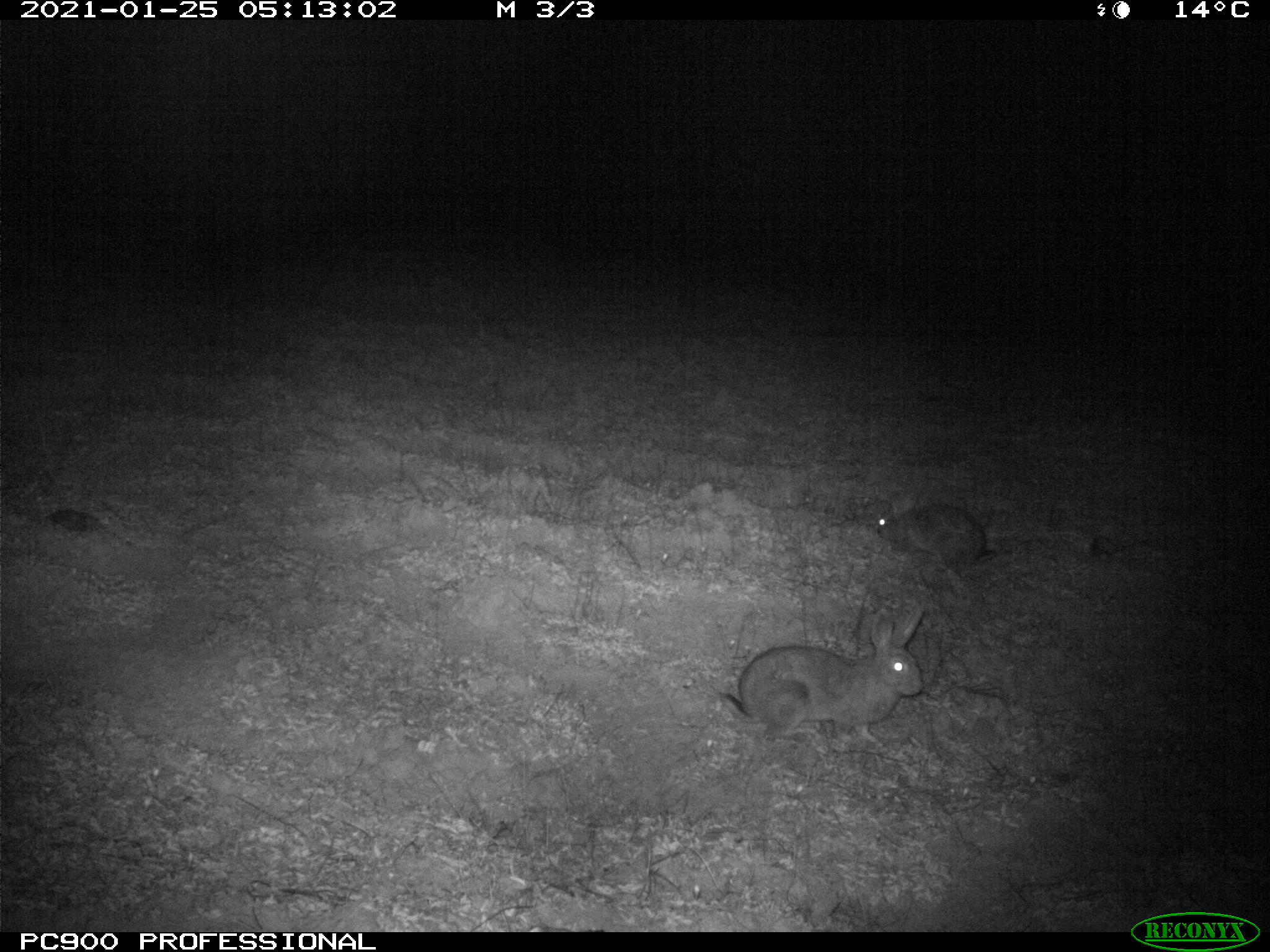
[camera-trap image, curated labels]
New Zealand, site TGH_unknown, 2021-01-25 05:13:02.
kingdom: Animalia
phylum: Chordata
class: Mammalia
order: Lagomorpha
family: Leporidae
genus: Oryctolagus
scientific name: Oryctolagus cuniculus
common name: european rabbit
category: rabbit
Rabbit (european rabbit) (Oryctolagus cuniculus).